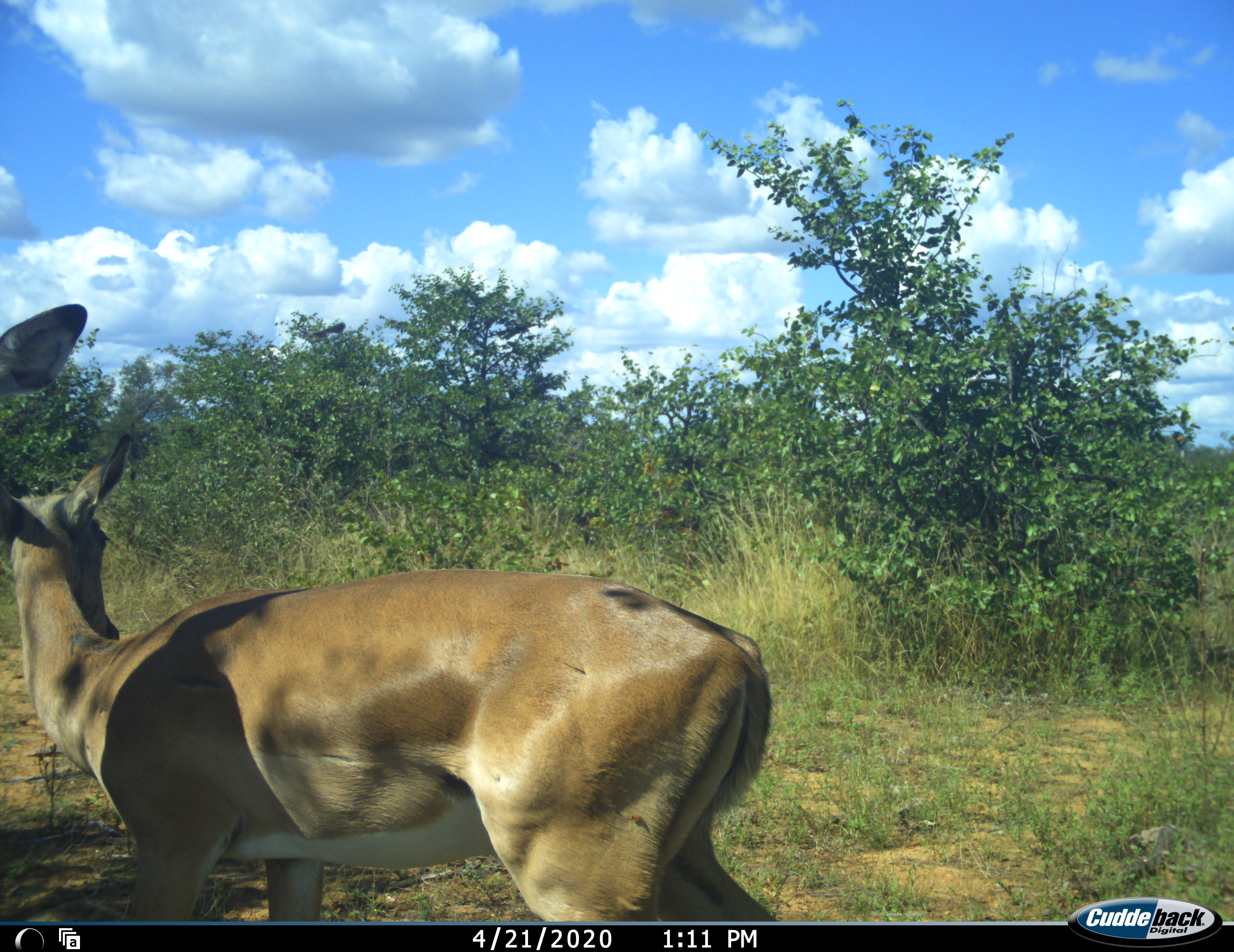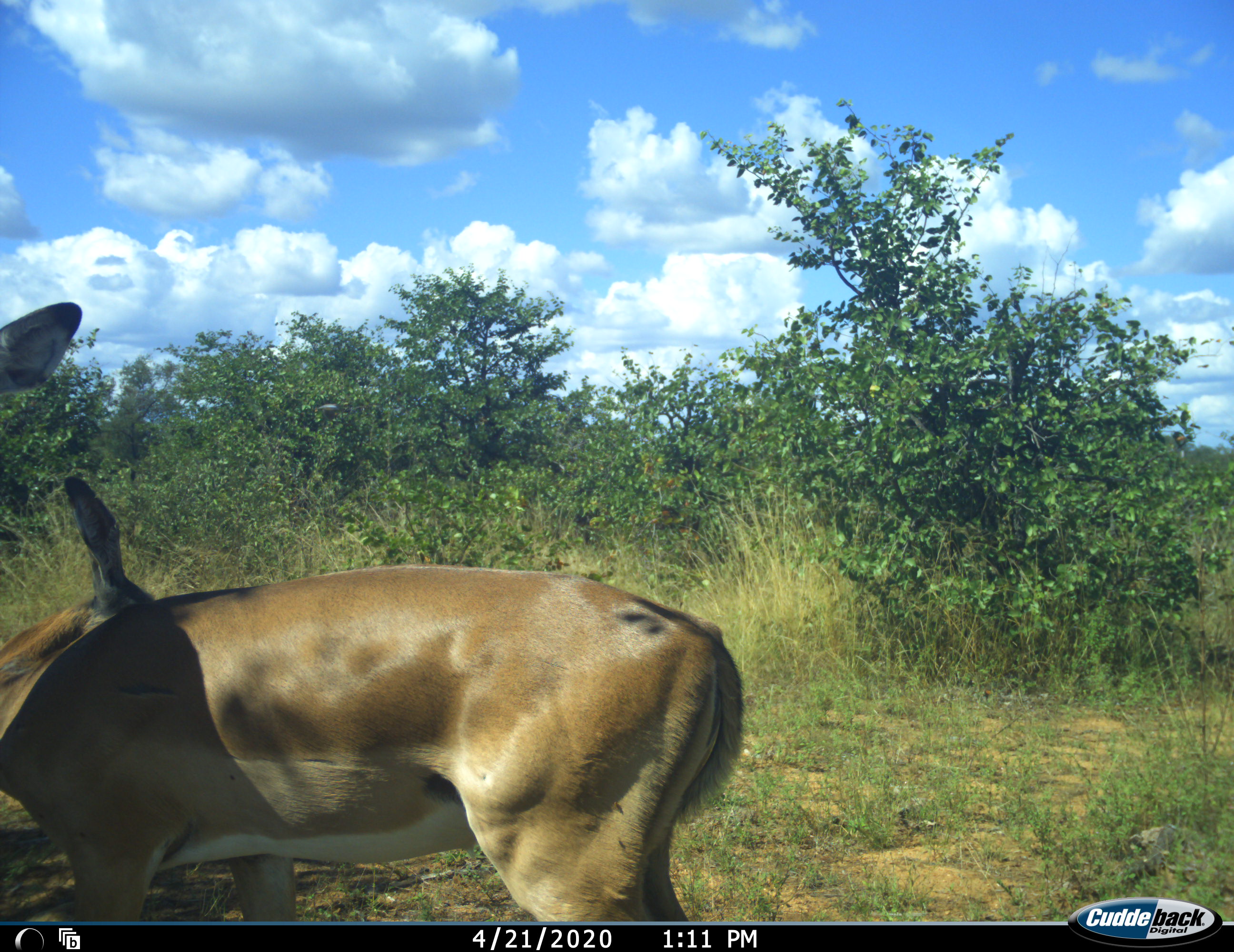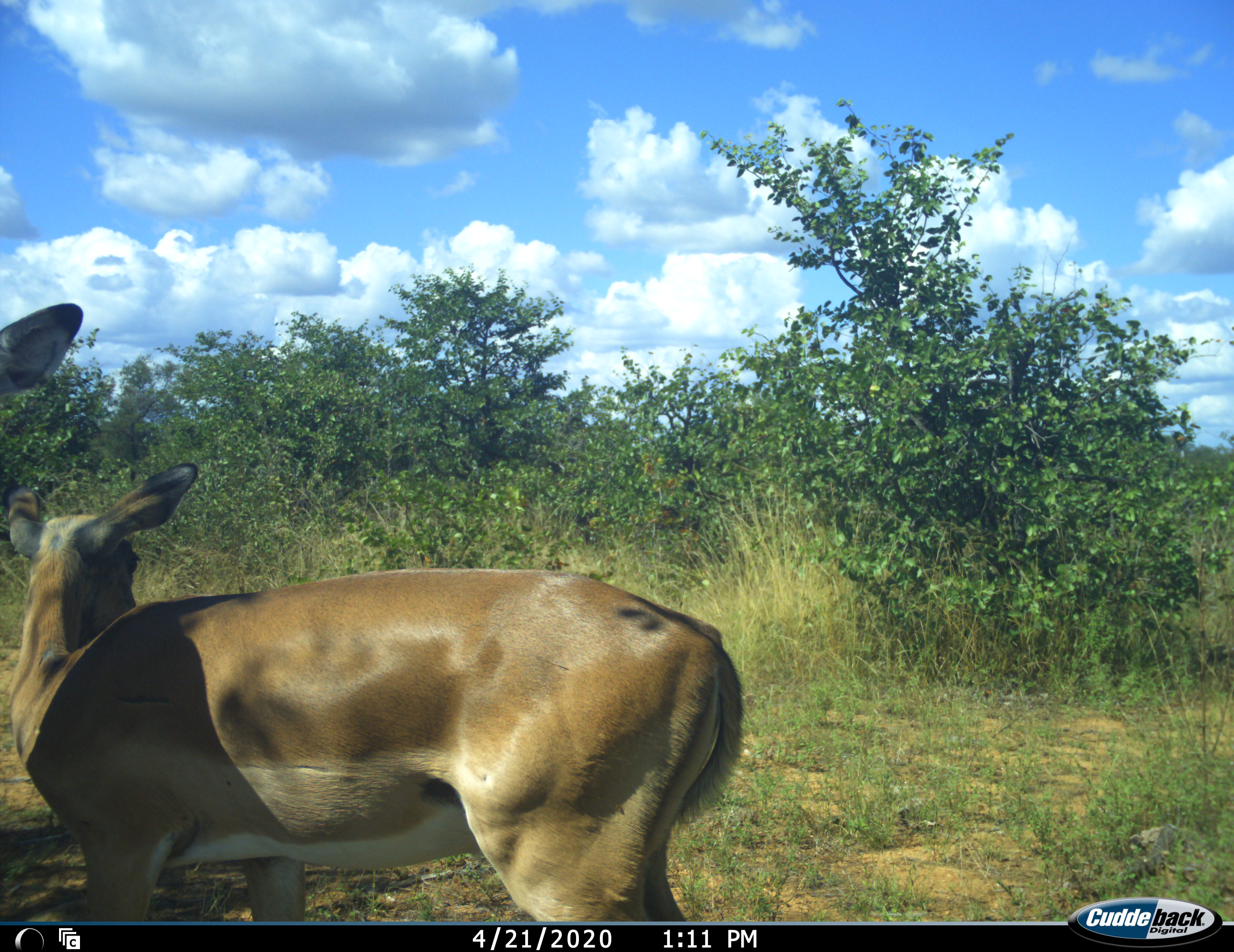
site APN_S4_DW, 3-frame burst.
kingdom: Animalia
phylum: Chordata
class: Mammalia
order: Artiodactyla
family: Bovidae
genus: Aepyceros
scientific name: Aepyceros melampus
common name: impala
Impala (Aepyceros melampus), count 2. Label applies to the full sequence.